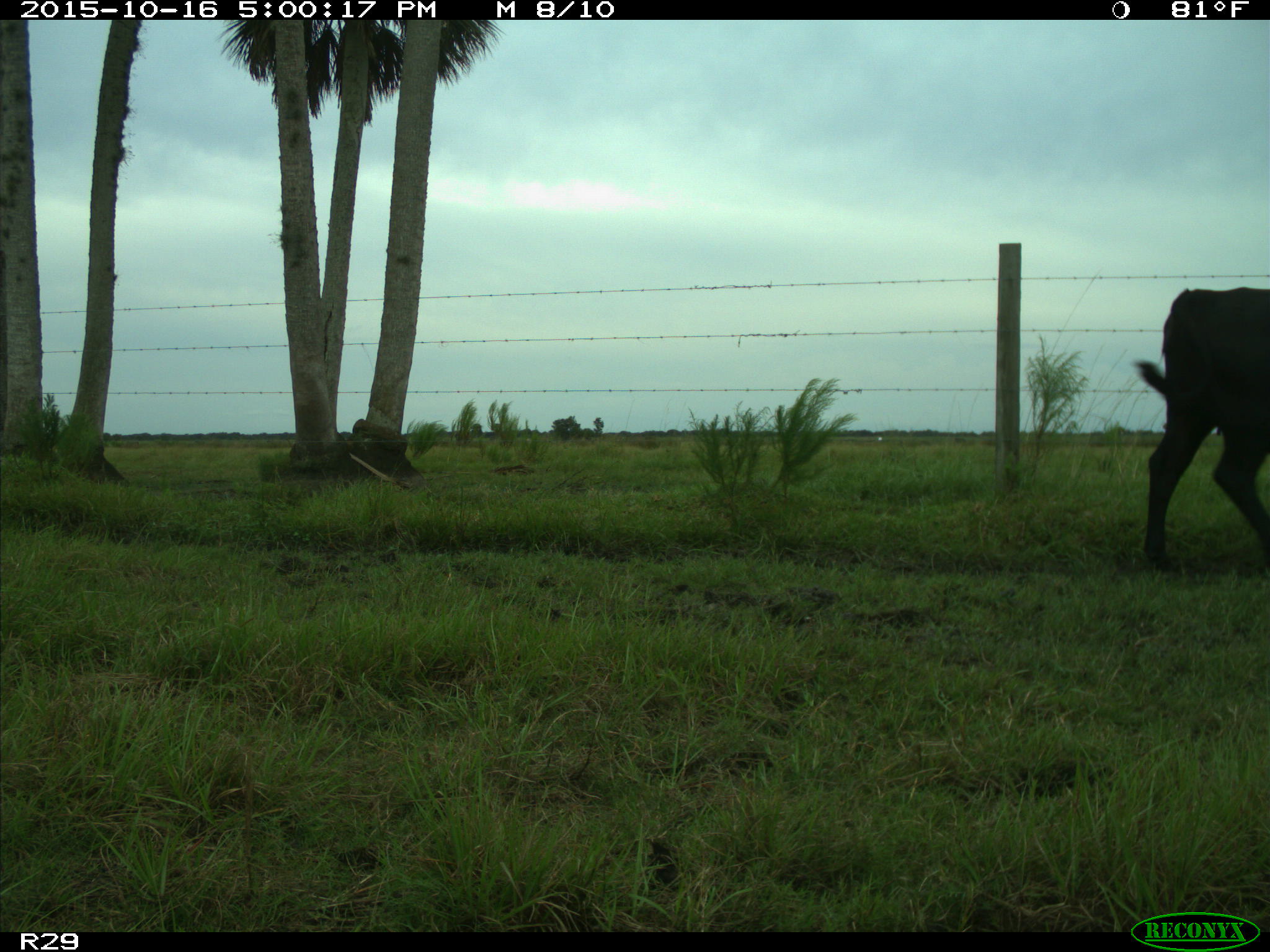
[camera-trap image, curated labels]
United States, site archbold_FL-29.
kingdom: Animalia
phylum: Chordata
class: Mammalia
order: Artiodactyla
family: Bovidae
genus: Bos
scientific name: Bos taurus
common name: domestic cow